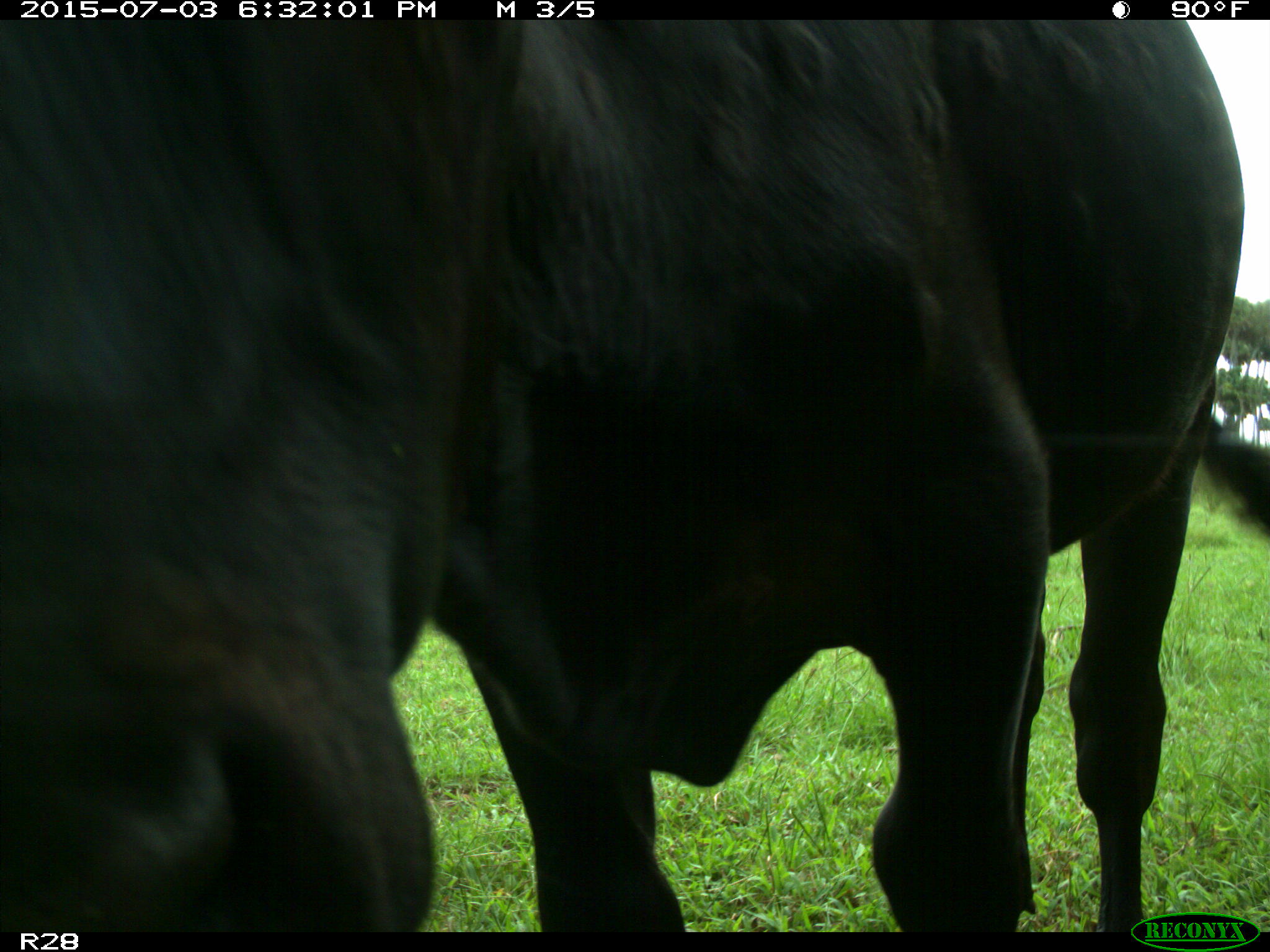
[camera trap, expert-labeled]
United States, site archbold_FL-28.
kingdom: Animalia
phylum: Chordata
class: Mammalia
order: Artiodactyla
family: Bovidae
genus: Bos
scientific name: Bos taurus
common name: domestic cow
Bos taurus (domestic cow).